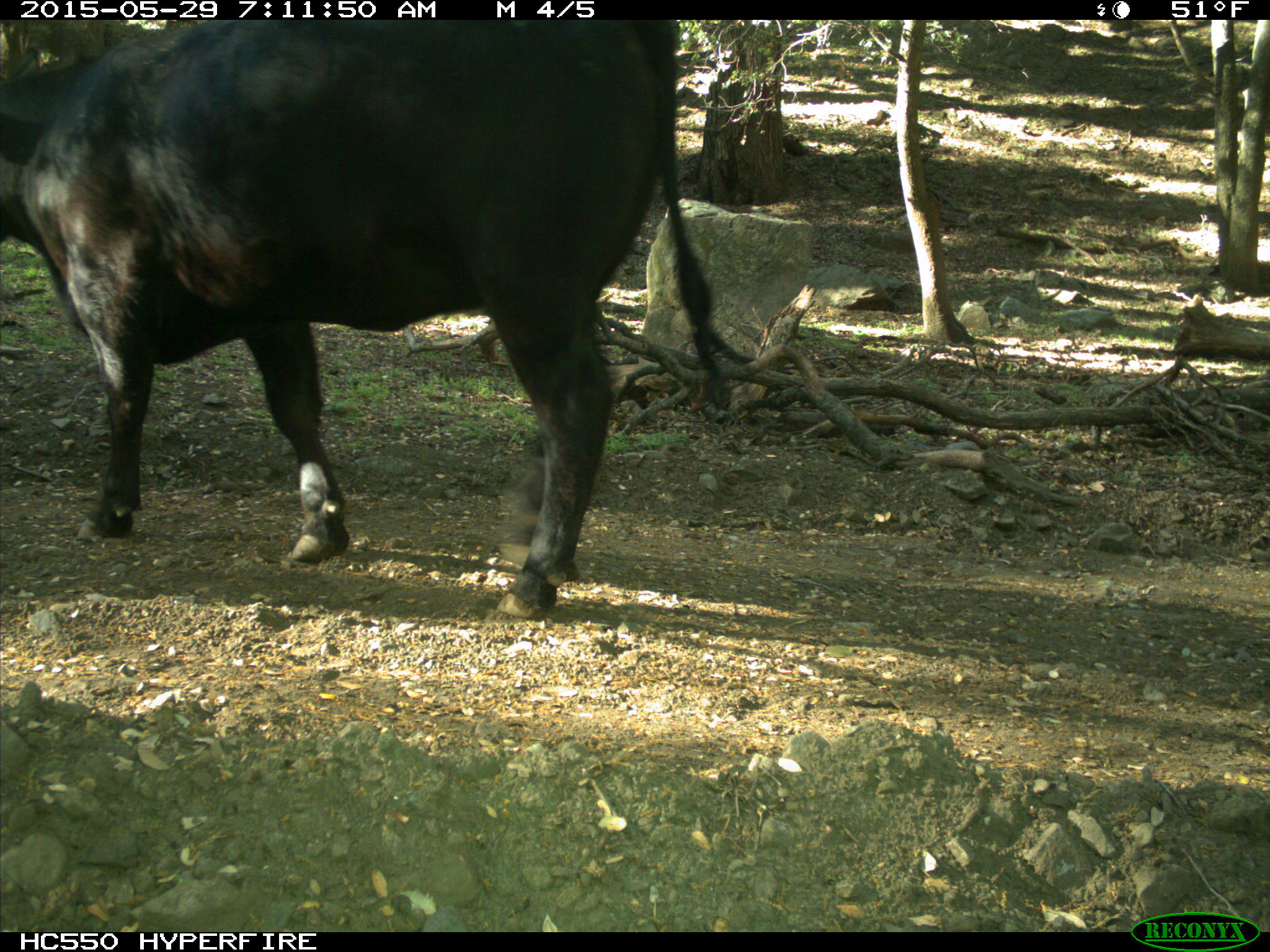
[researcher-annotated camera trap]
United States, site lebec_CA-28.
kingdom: Animalia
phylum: Chordata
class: Mammalia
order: Artiodactyla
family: Bovidae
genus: Bos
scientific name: Bos taurus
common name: domestic cow